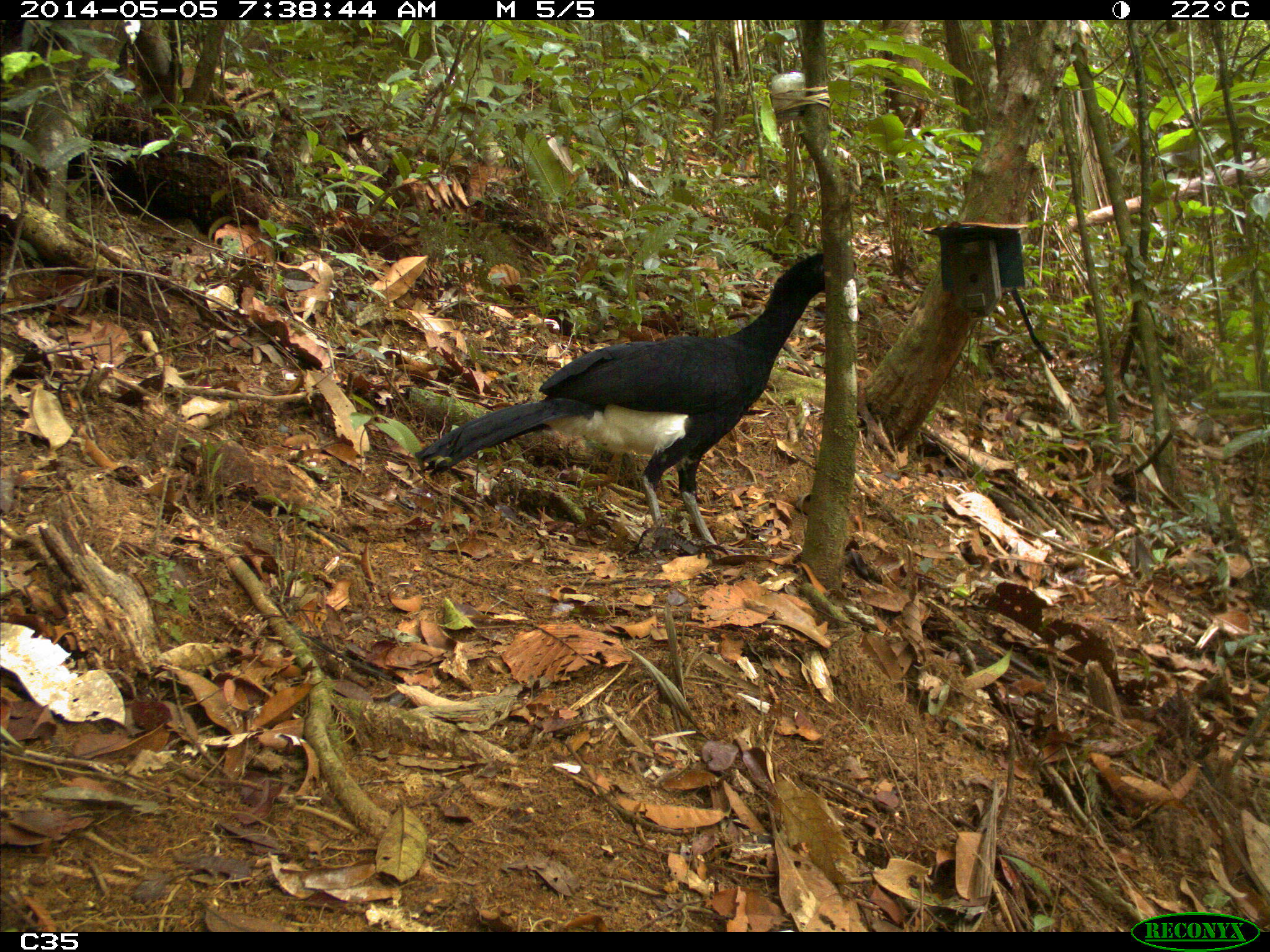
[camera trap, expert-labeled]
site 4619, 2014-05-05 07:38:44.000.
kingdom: Animalia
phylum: Chordata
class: Aves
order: Galliformes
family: Cracidae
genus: Crax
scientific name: Crax alector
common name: black curassow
Crax alector (black curassow), count 1, age adult.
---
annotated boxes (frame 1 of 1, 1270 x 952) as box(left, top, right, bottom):
crax alector: box(414, 251, 856, 545)